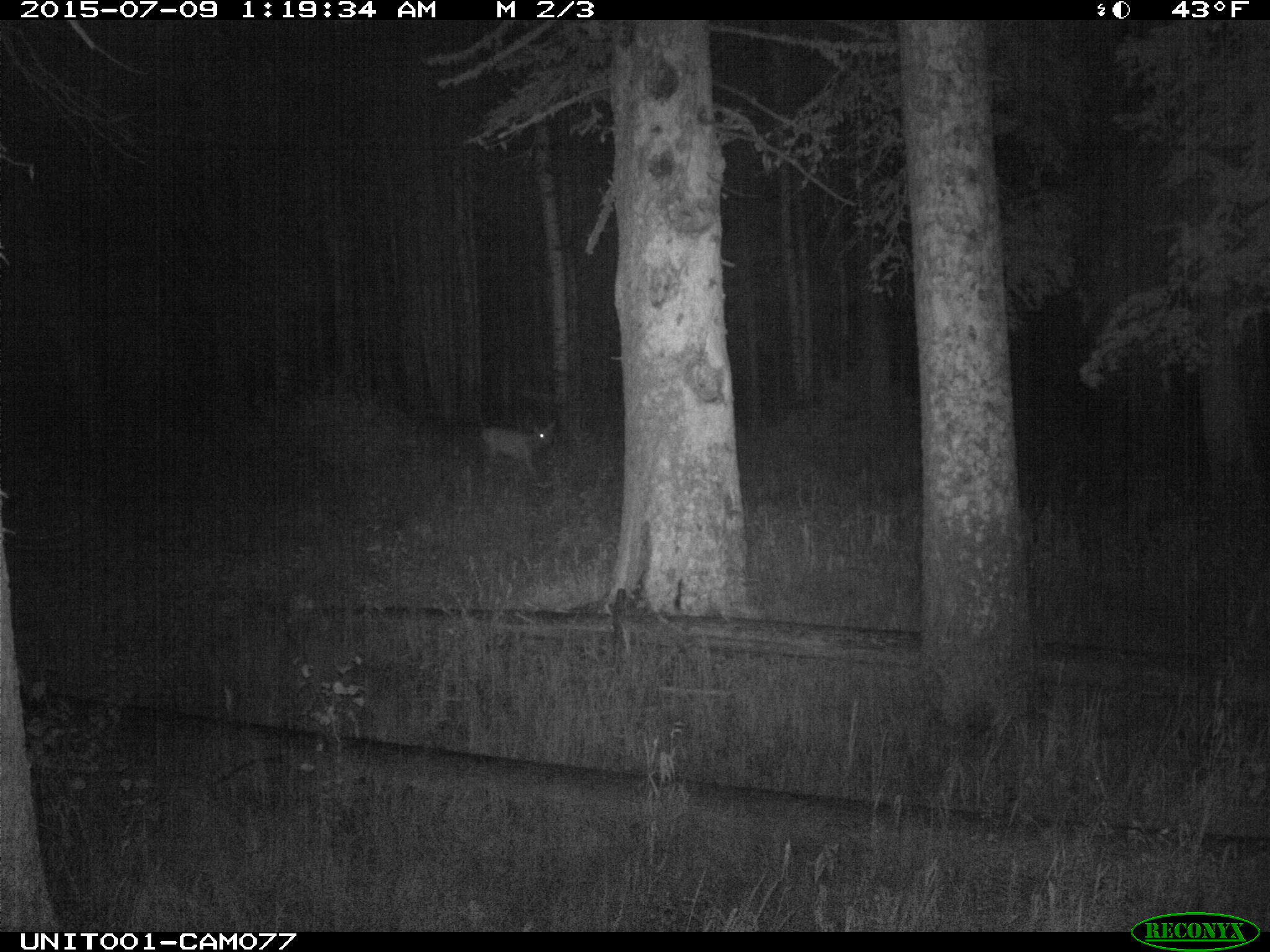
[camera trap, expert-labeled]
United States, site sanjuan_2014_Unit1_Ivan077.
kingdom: Animalia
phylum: Chordata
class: Mammalia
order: Artiodactyla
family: Cervidae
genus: Cervus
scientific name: Cervus elaphus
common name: red deer